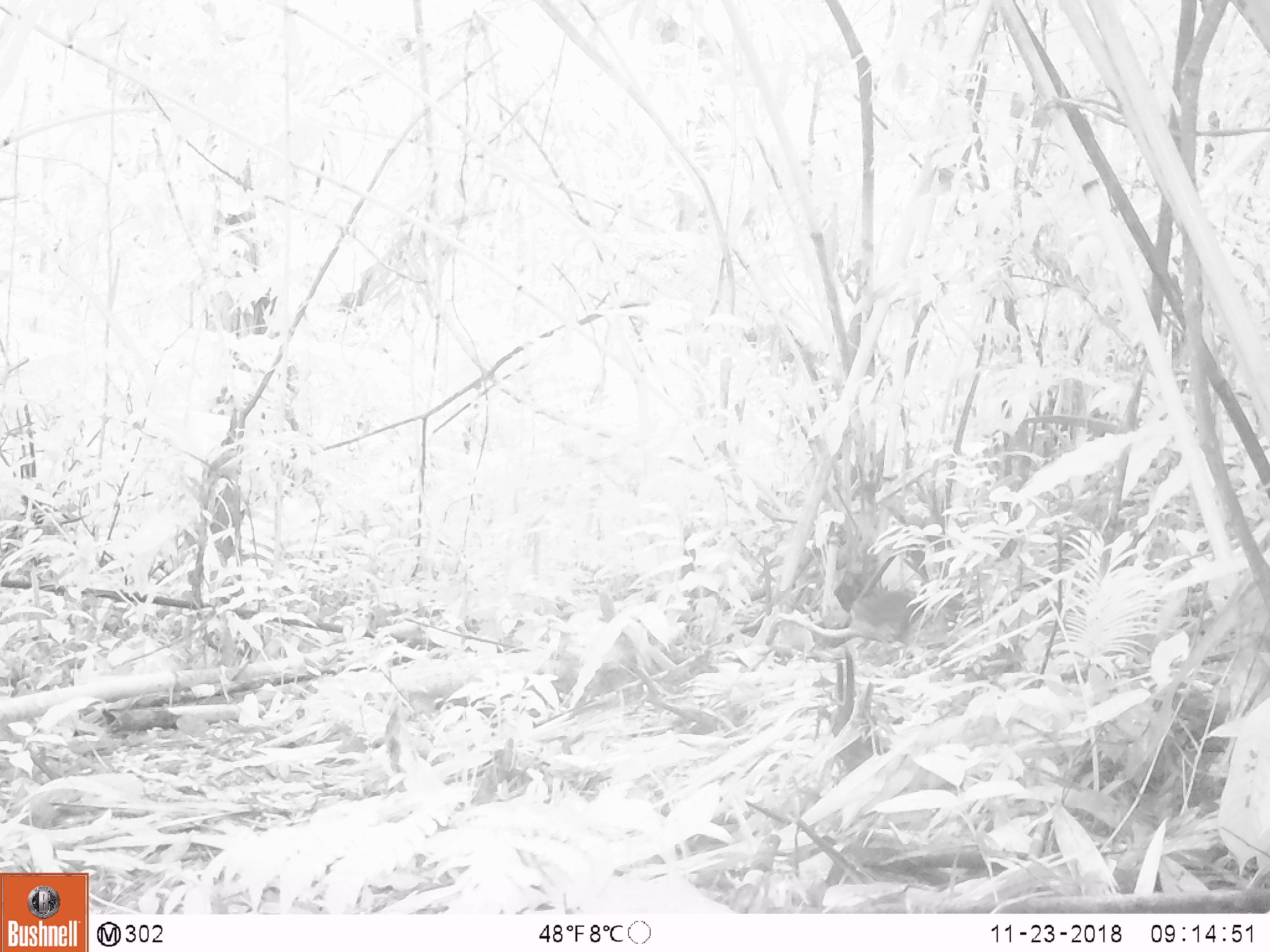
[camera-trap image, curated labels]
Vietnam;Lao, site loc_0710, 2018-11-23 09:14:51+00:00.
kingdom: Animalia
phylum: Chordata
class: Mammalia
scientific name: Mammalia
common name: mammal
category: unidentified small mammal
Unidentified small mammal (mammal) (Mammalia). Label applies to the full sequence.